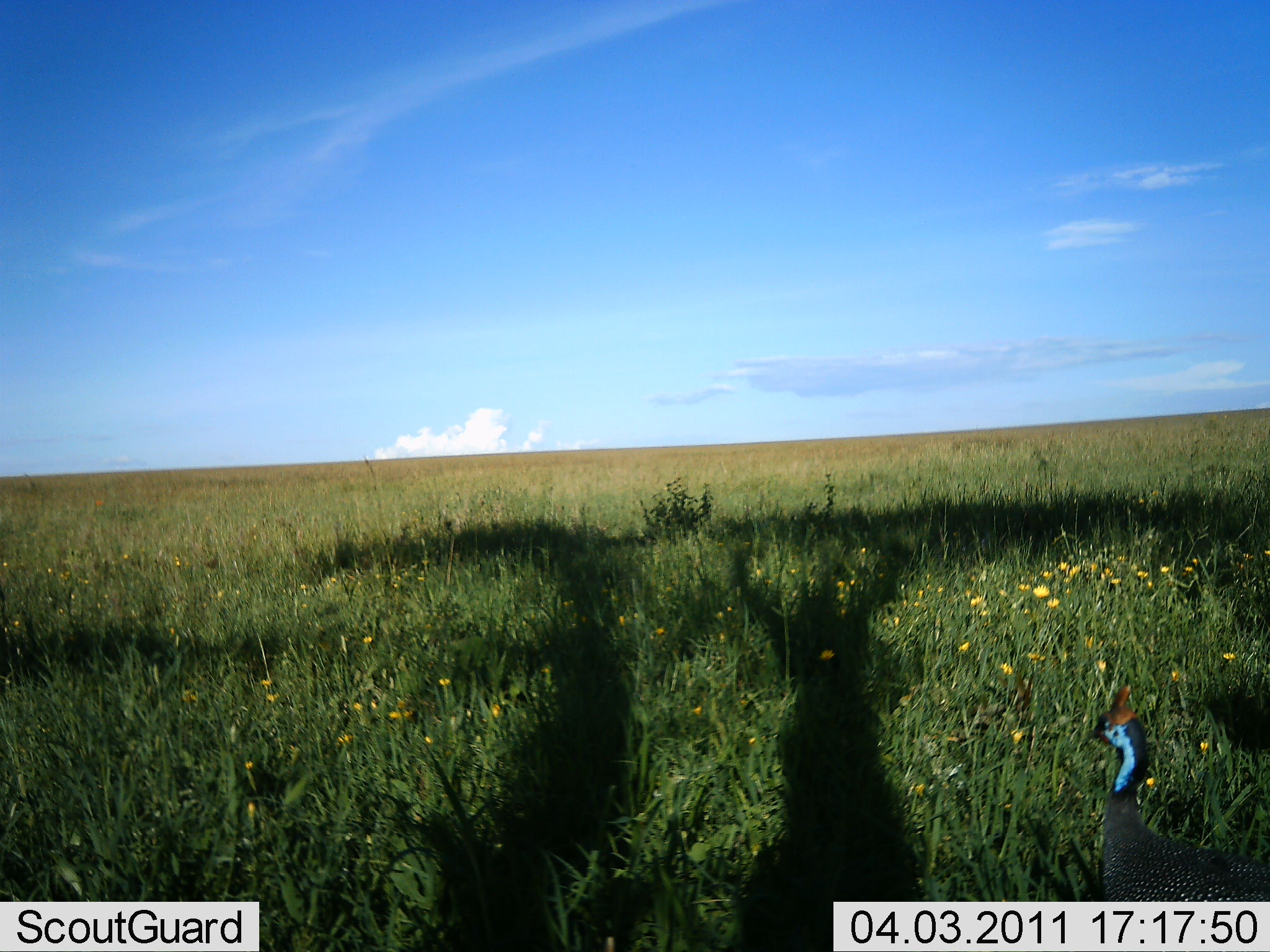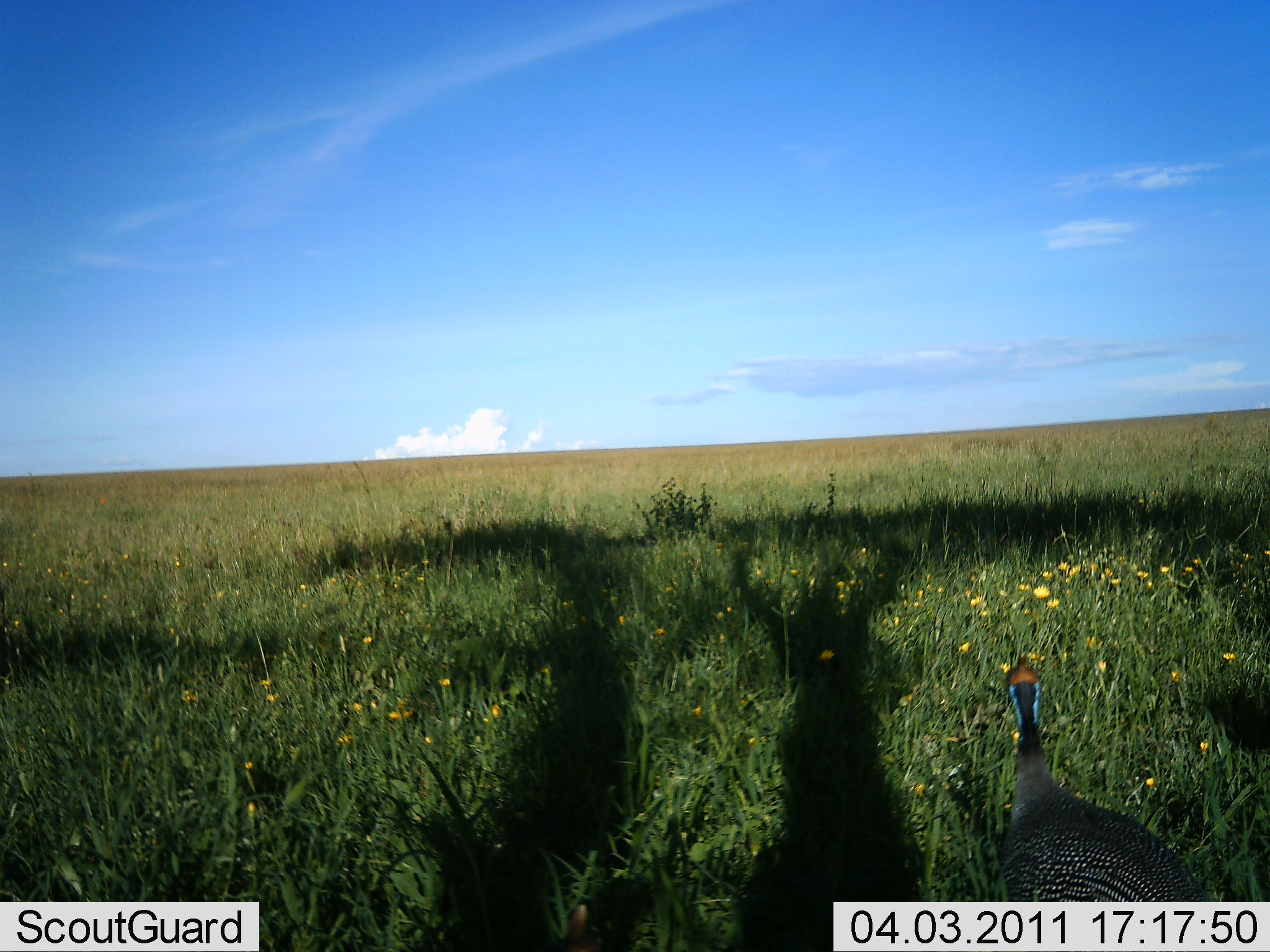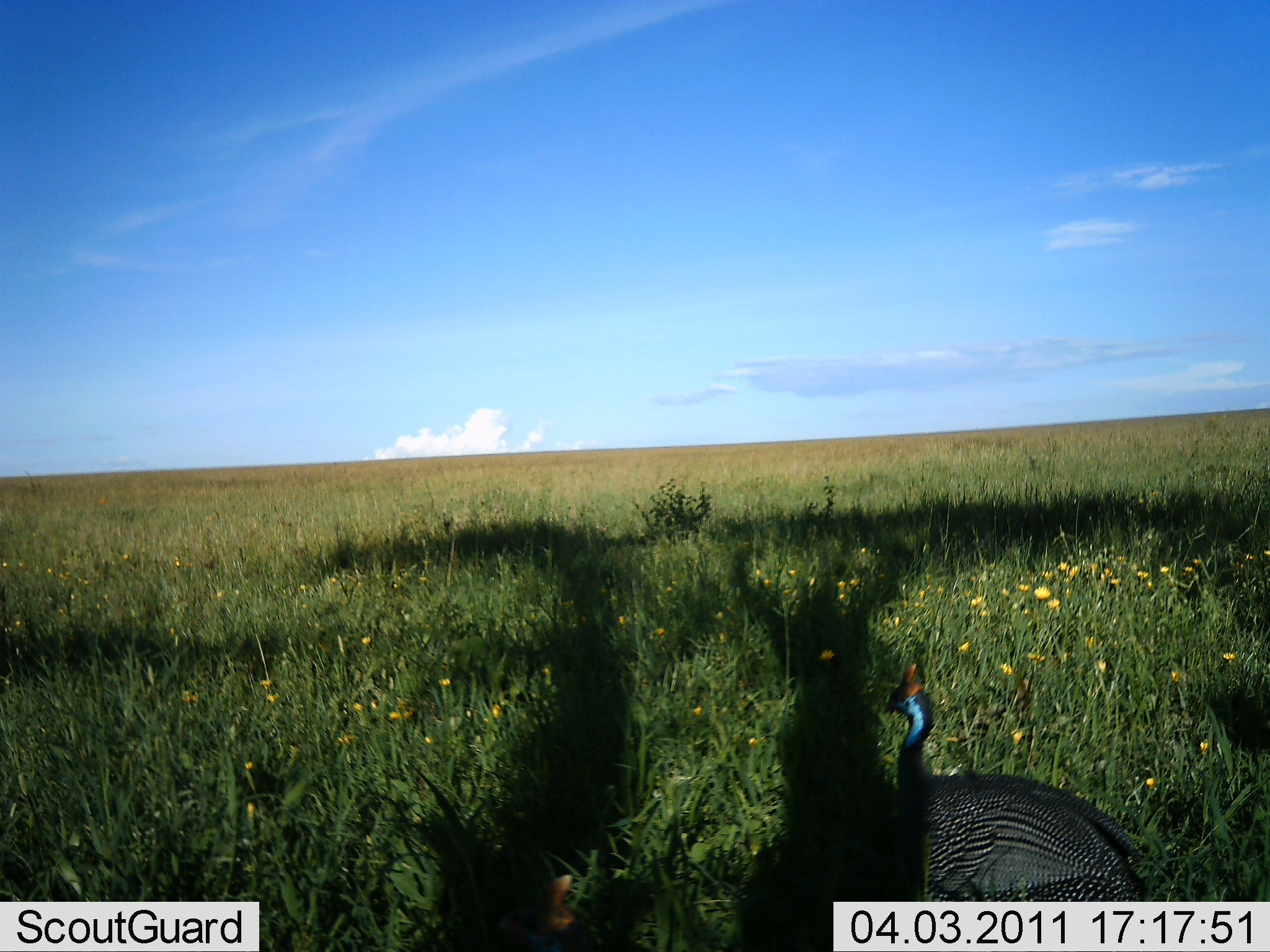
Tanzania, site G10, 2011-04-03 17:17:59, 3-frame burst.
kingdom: Animalia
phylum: Chordata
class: Aves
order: Galliformes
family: Numididae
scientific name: Numididae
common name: guinea fowl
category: guineafowl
Guineafowl (guinea fowl) (Numididae), count 1. Behavior (volunteer vote fractions): standing 50%, resting 0%, moving 67%, interacting 0%. Young present (vote fraction): 0%. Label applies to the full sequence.